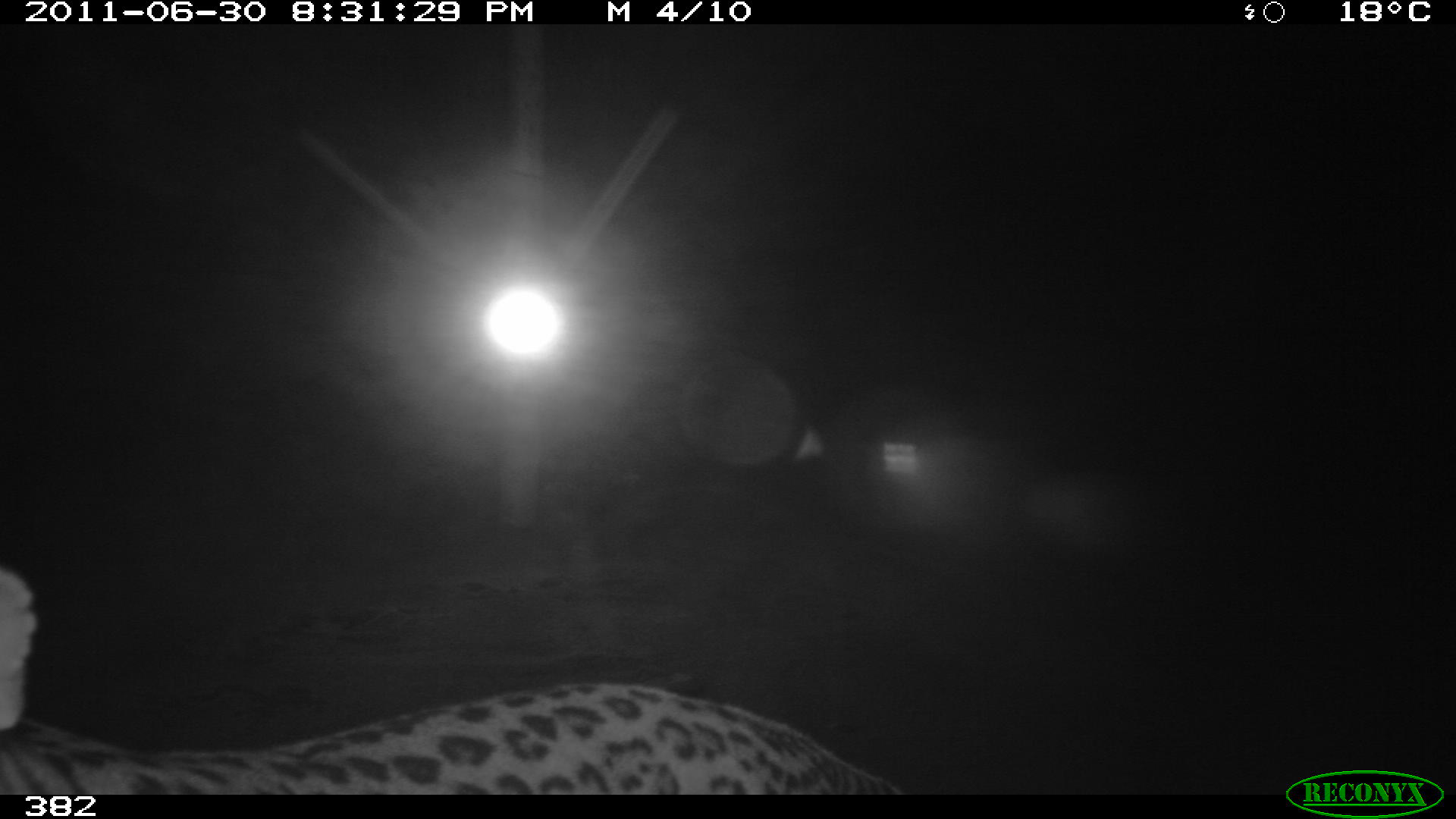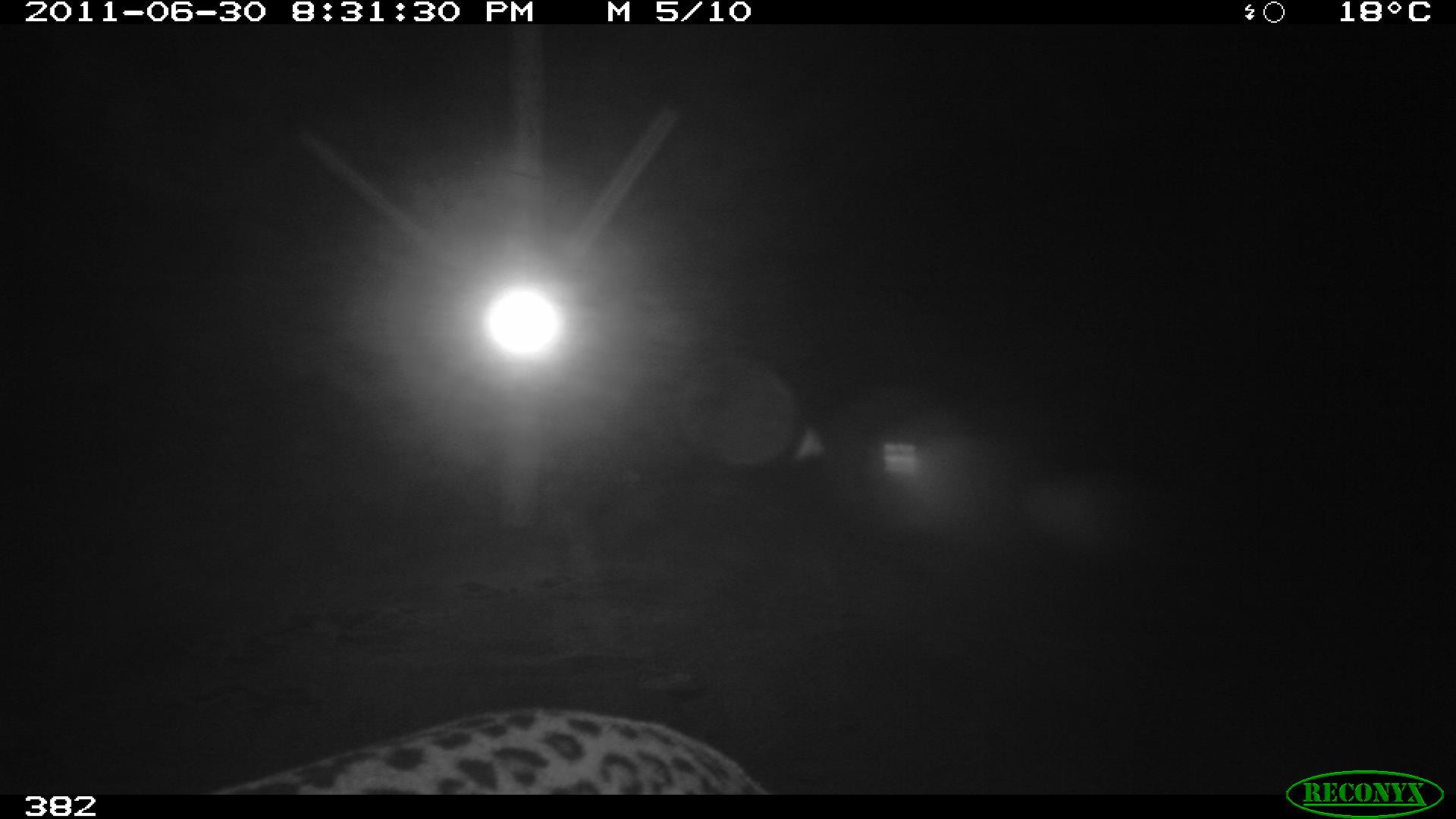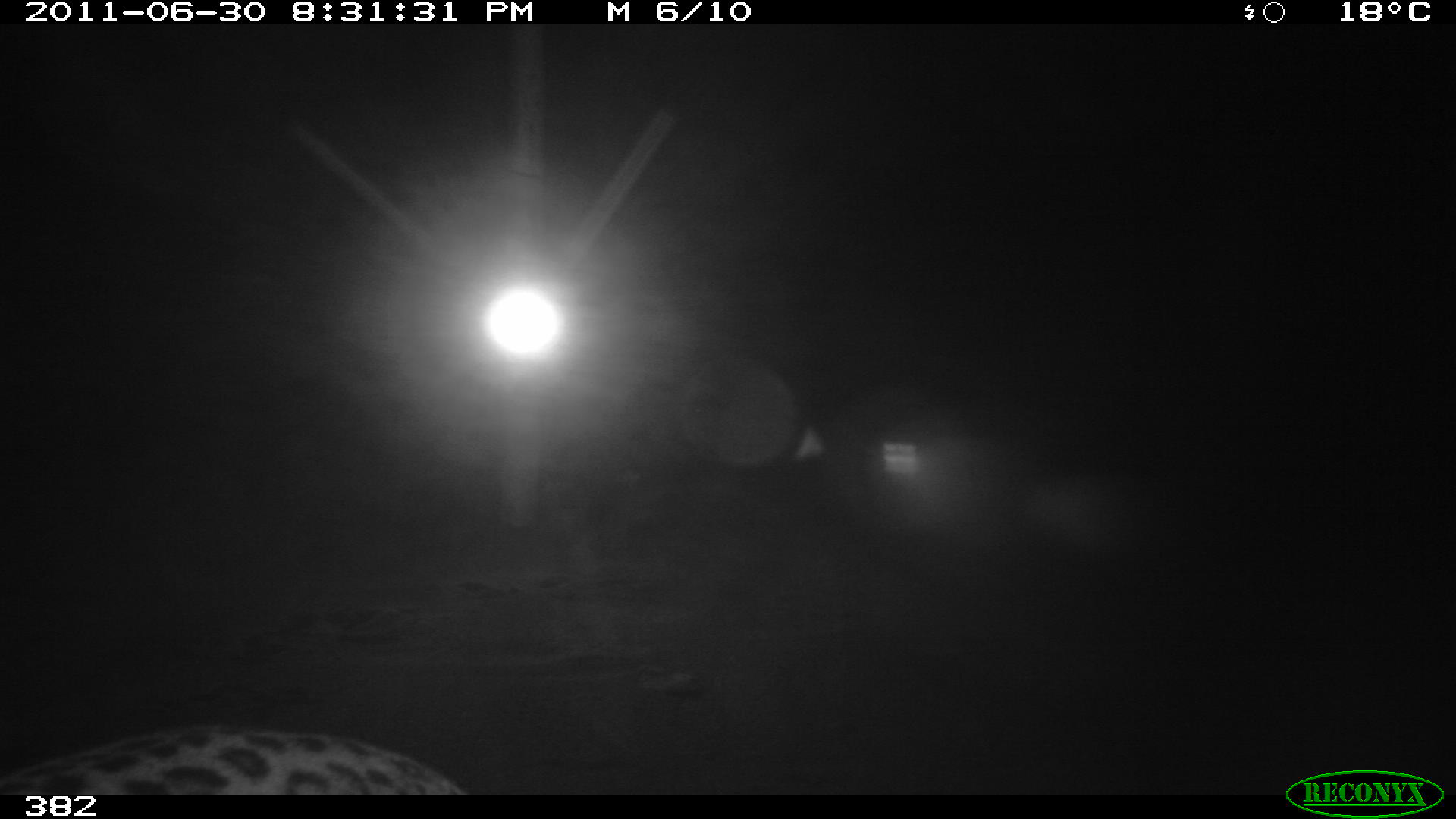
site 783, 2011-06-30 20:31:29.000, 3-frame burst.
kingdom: Animalia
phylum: Chordata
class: Mammalia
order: Carnivora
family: Felidae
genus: Leopardus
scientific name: Leopardus pardalis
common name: ocelot